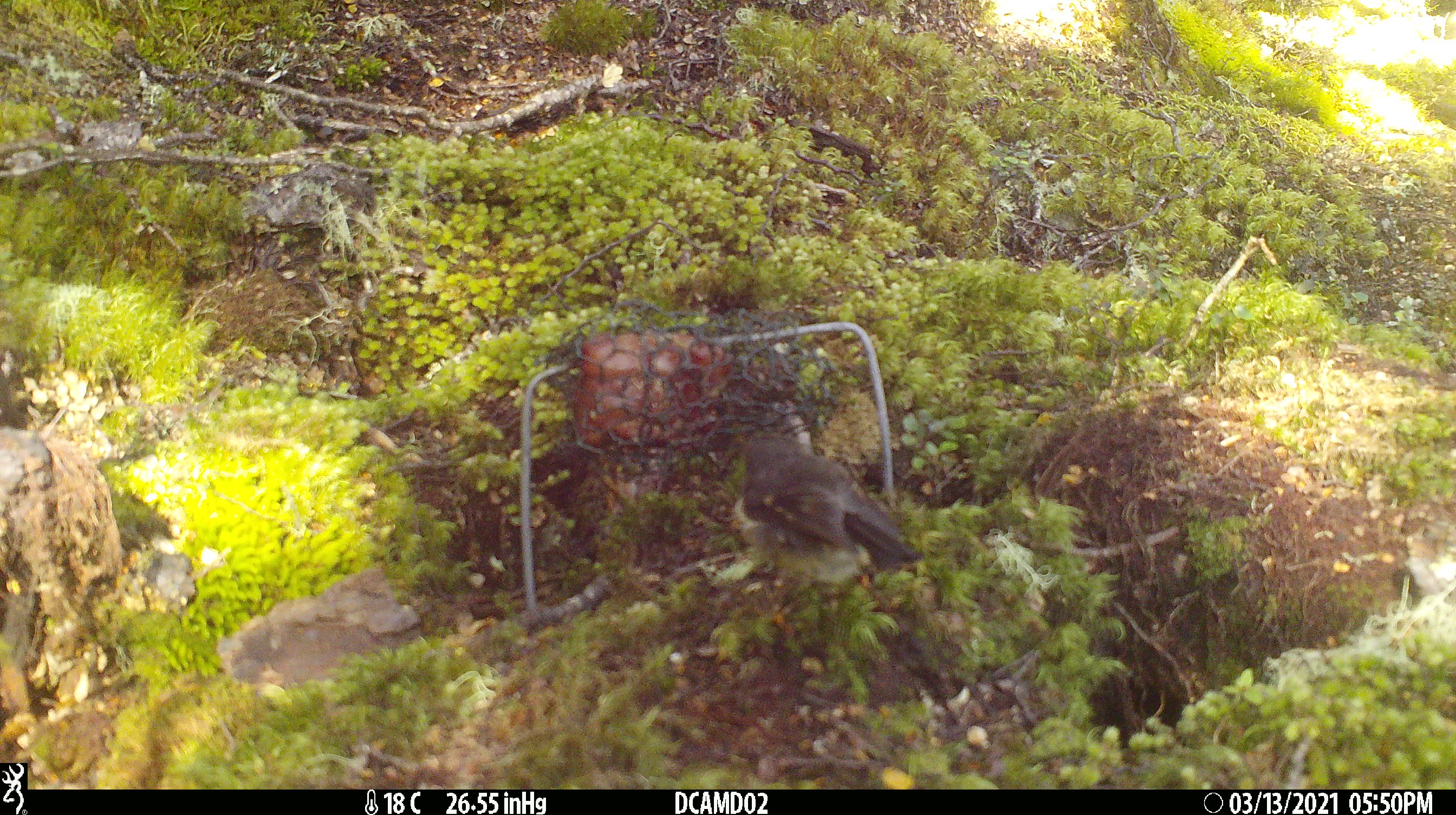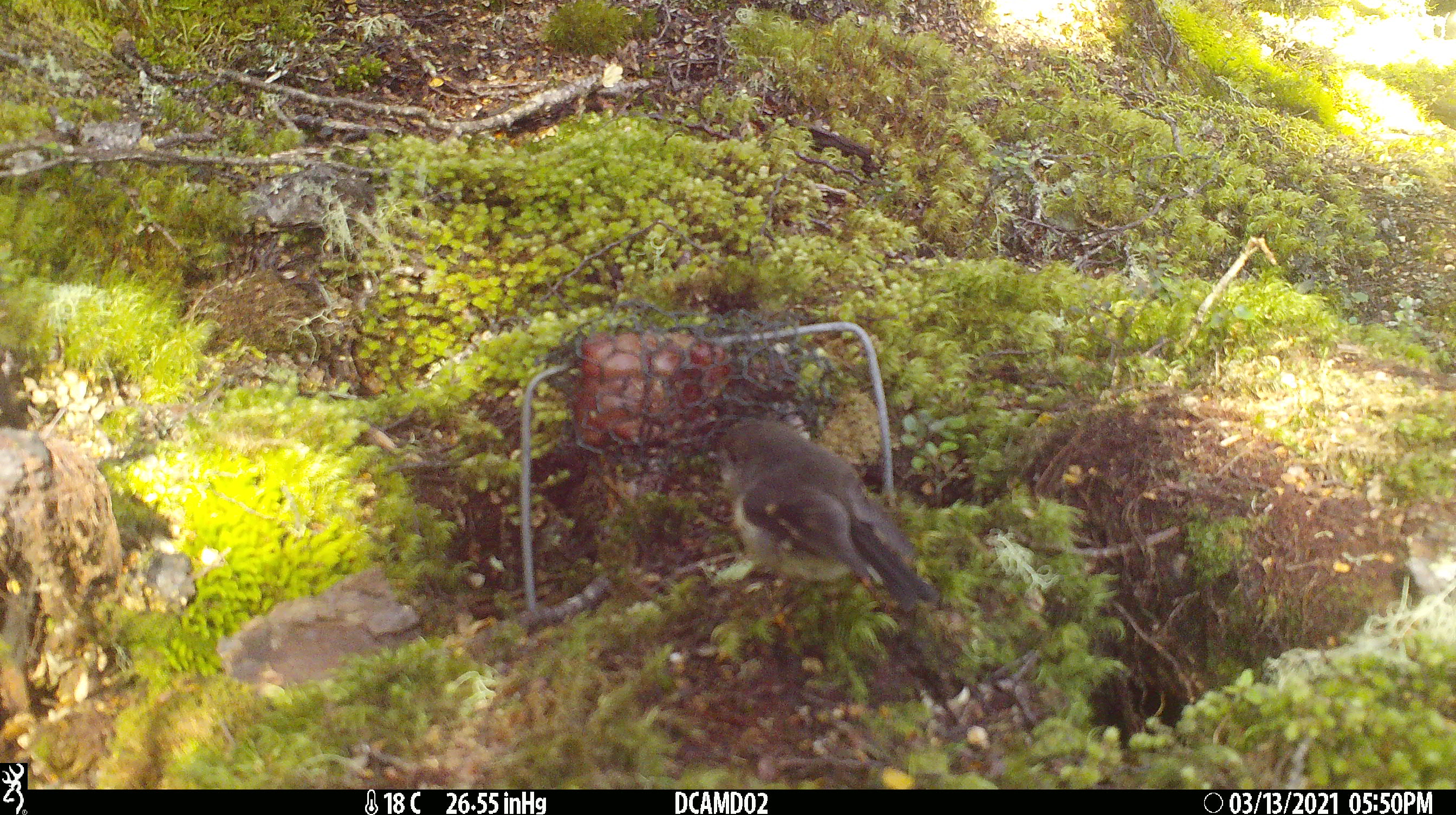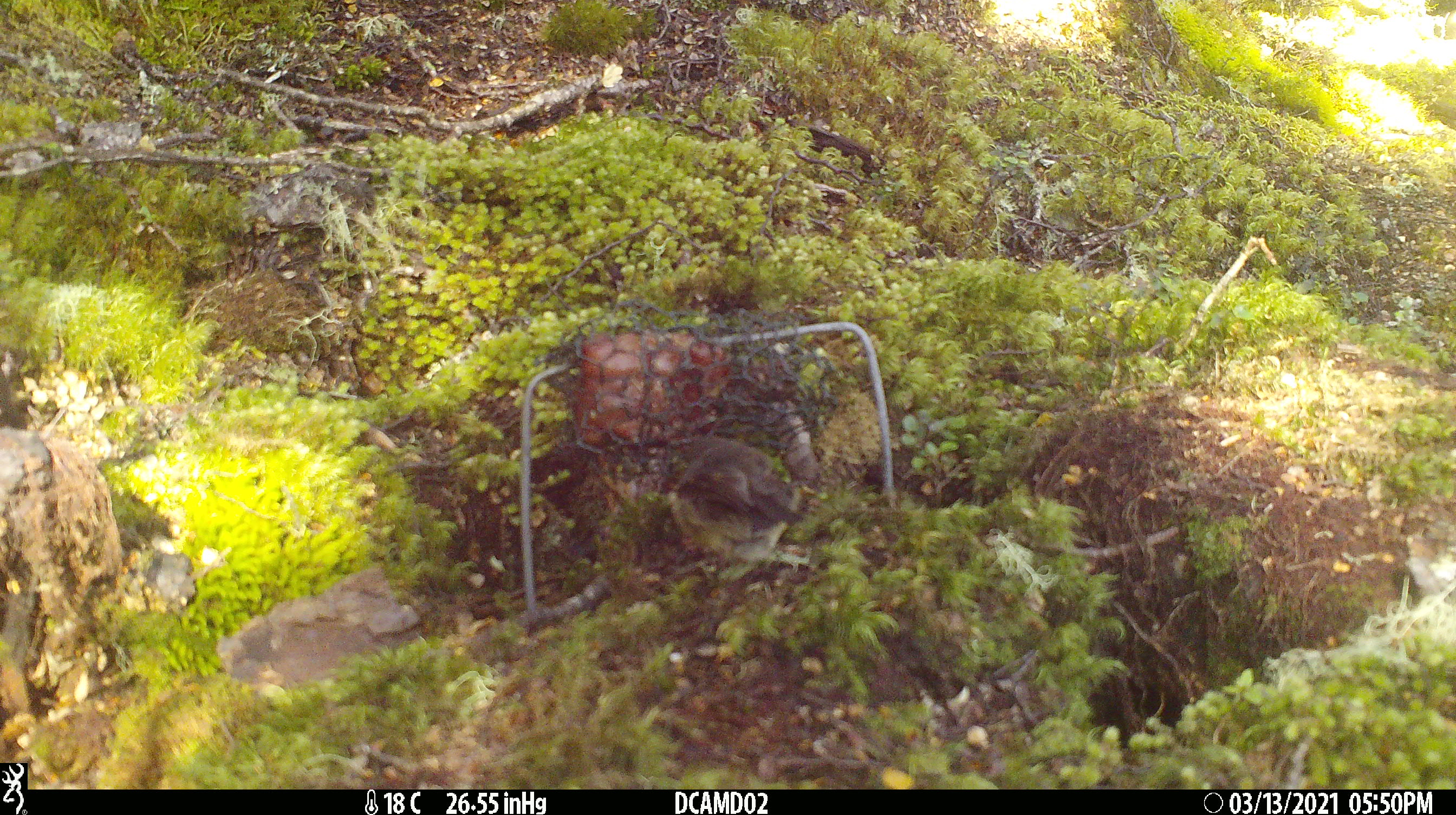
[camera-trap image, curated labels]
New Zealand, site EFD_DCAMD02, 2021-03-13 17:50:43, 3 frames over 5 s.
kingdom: Animalia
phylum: Chordata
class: Aves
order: Passeriformes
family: Petroicidae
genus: Petroica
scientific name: Petroica macrocephala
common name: tomtit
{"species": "tomtit (Petroica macrocephala)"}